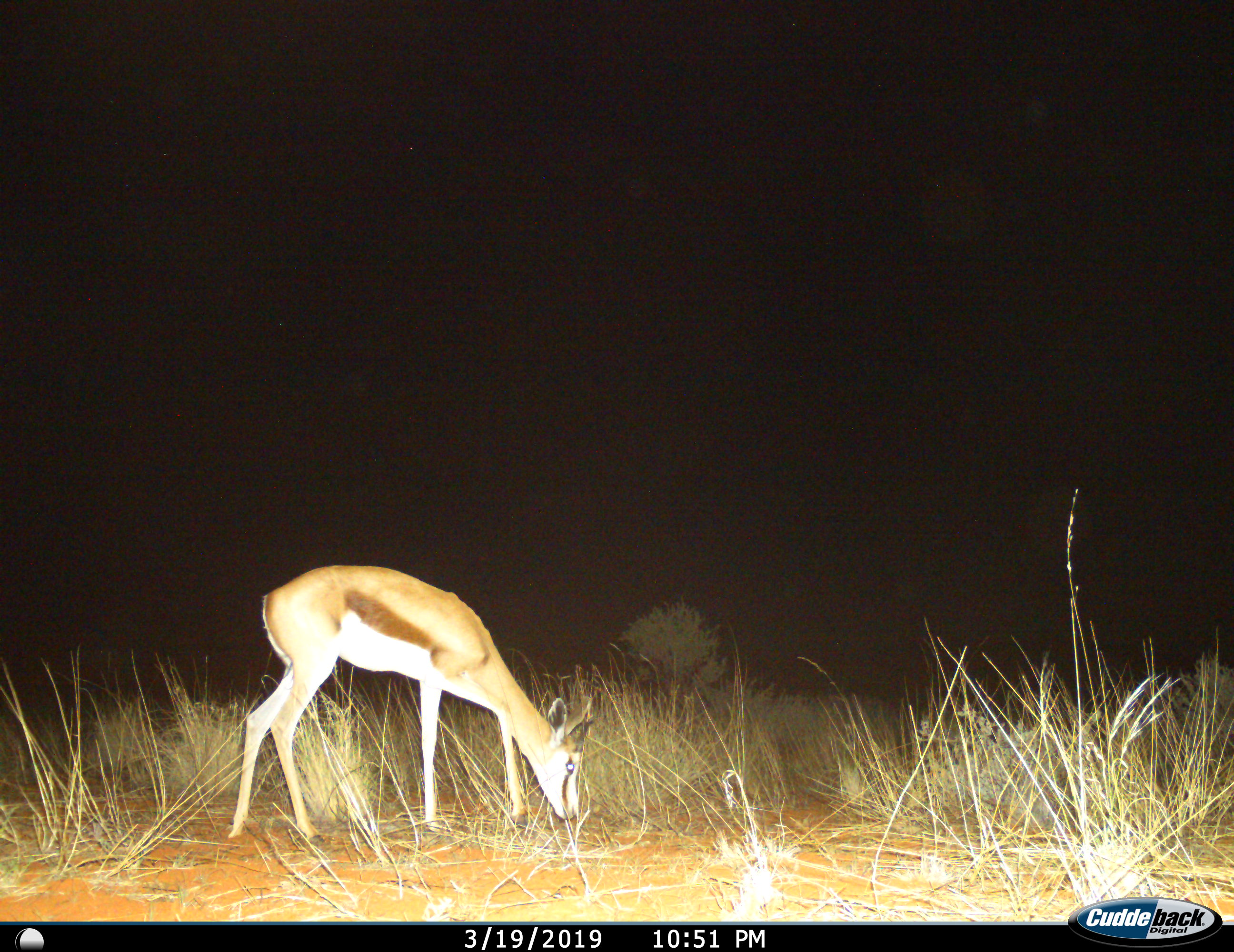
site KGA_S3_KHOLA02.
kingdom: Animalia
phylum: Chordata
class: Mammalia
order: Artiodactyla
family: Bovidae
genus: Antidorcas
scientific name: Antidorcas marsupialis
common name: springbok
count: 1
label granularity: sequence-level